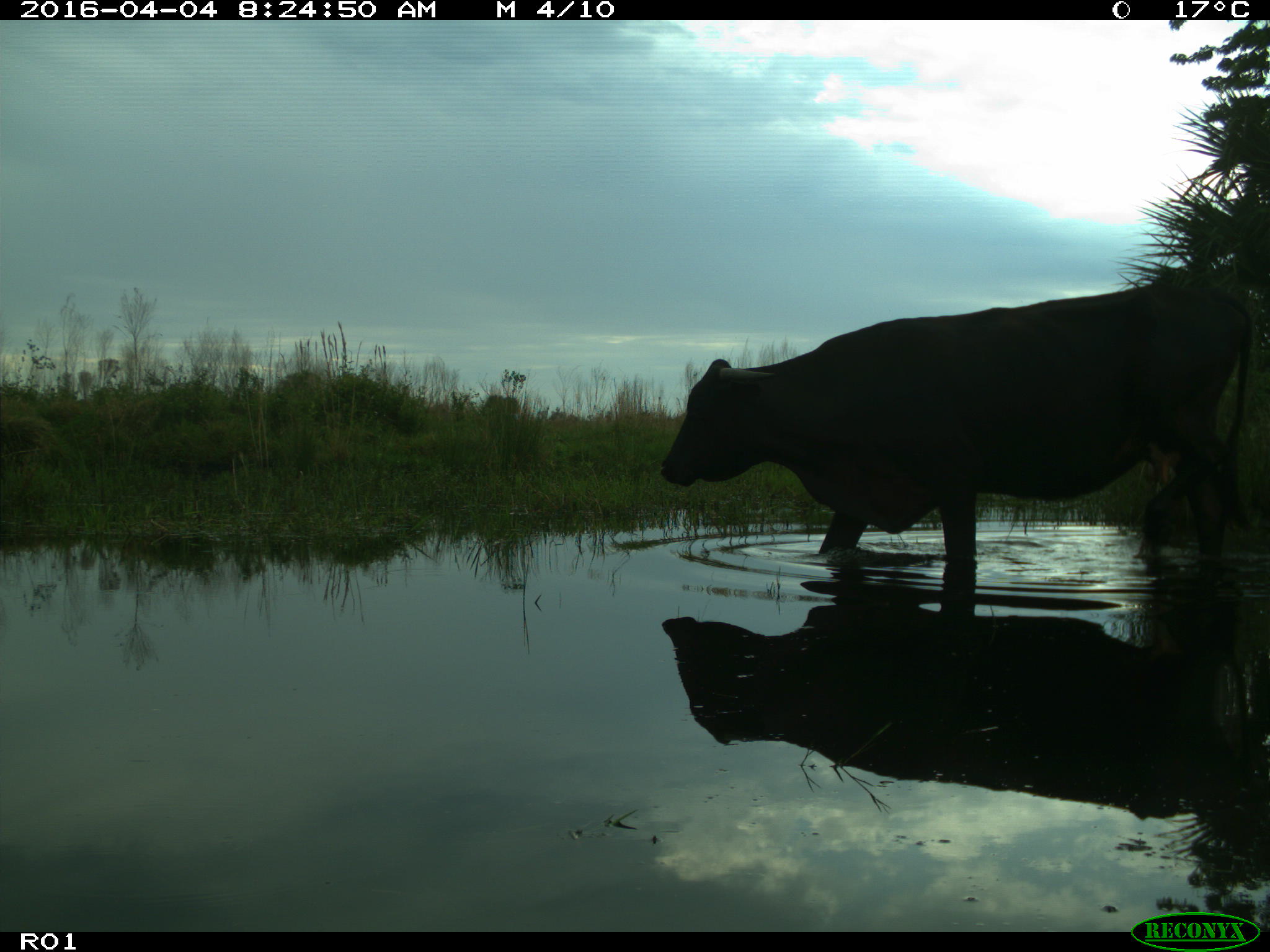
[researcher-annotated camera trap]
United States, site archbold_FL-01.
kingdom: Animalia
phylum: Chordata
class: Mammalia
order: Artiodactyla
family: Bovidae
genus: Bos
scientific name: Bos taurus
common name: domestic cow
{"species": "Bos taurus (domestic cow)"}